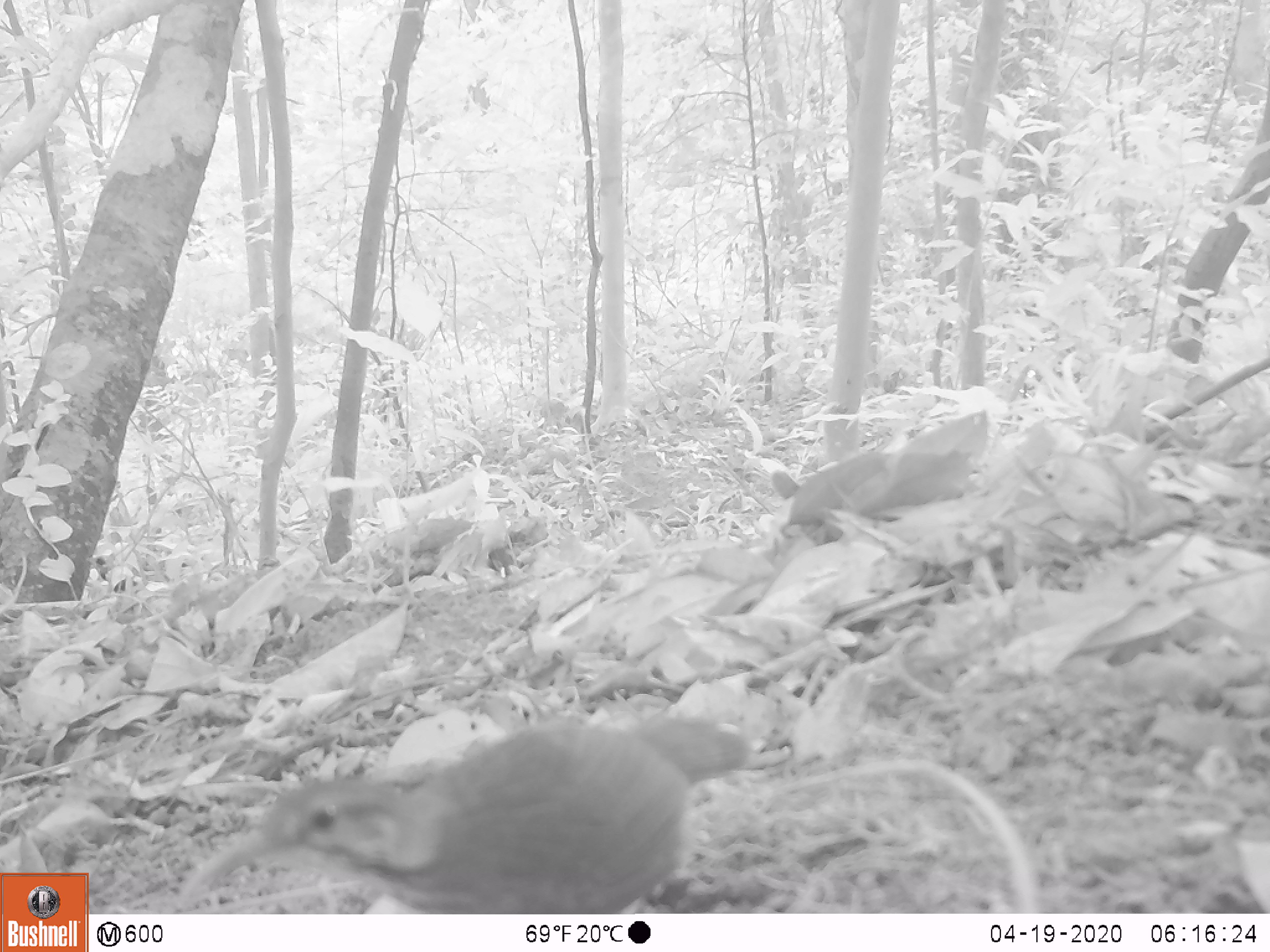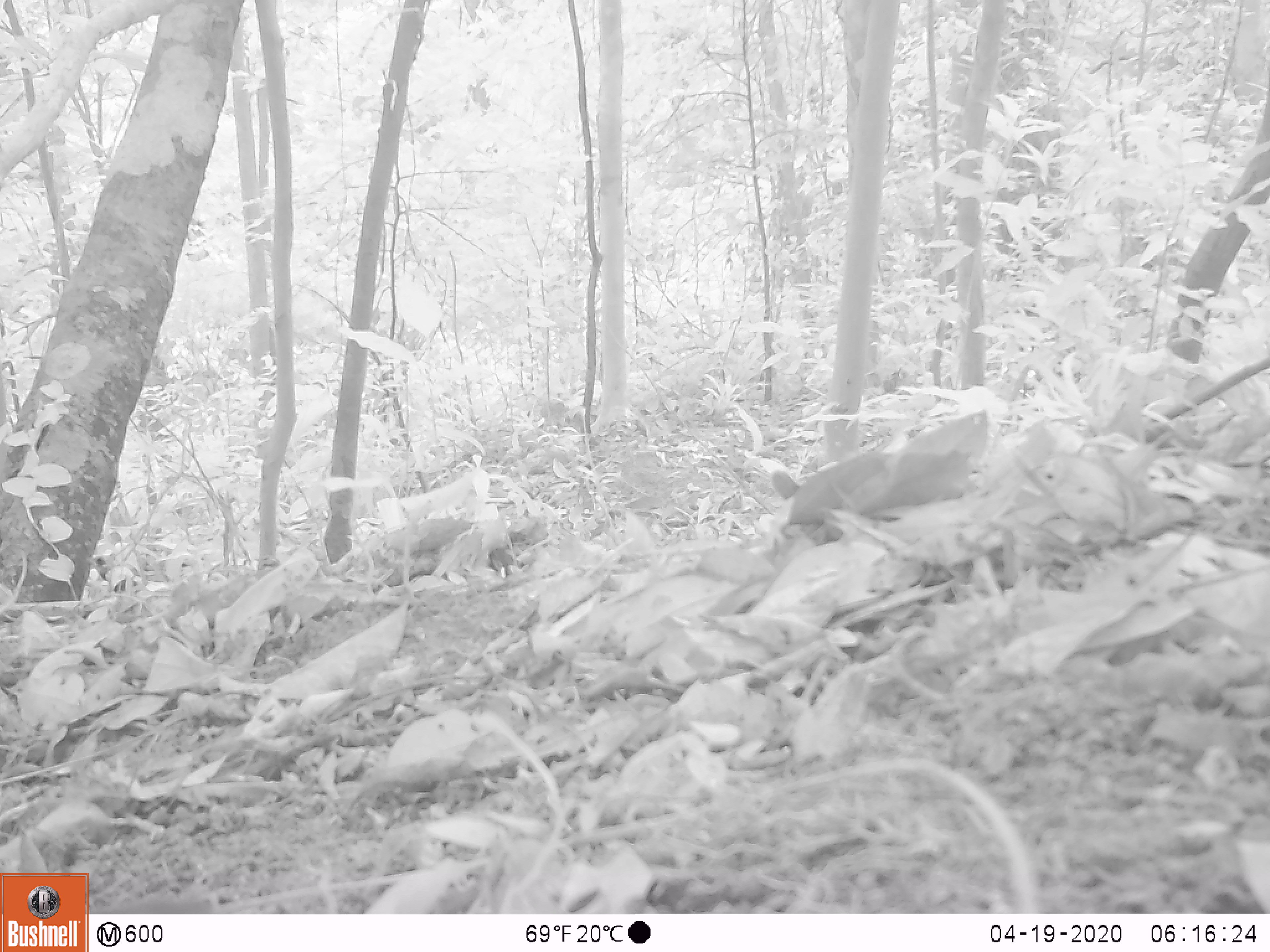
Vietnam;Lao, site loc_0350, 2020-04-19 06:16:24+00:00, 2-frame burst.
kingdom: Animalia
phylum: Chordata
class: Aves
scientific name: Aves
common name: bird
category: unidentified bird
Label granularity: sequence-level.